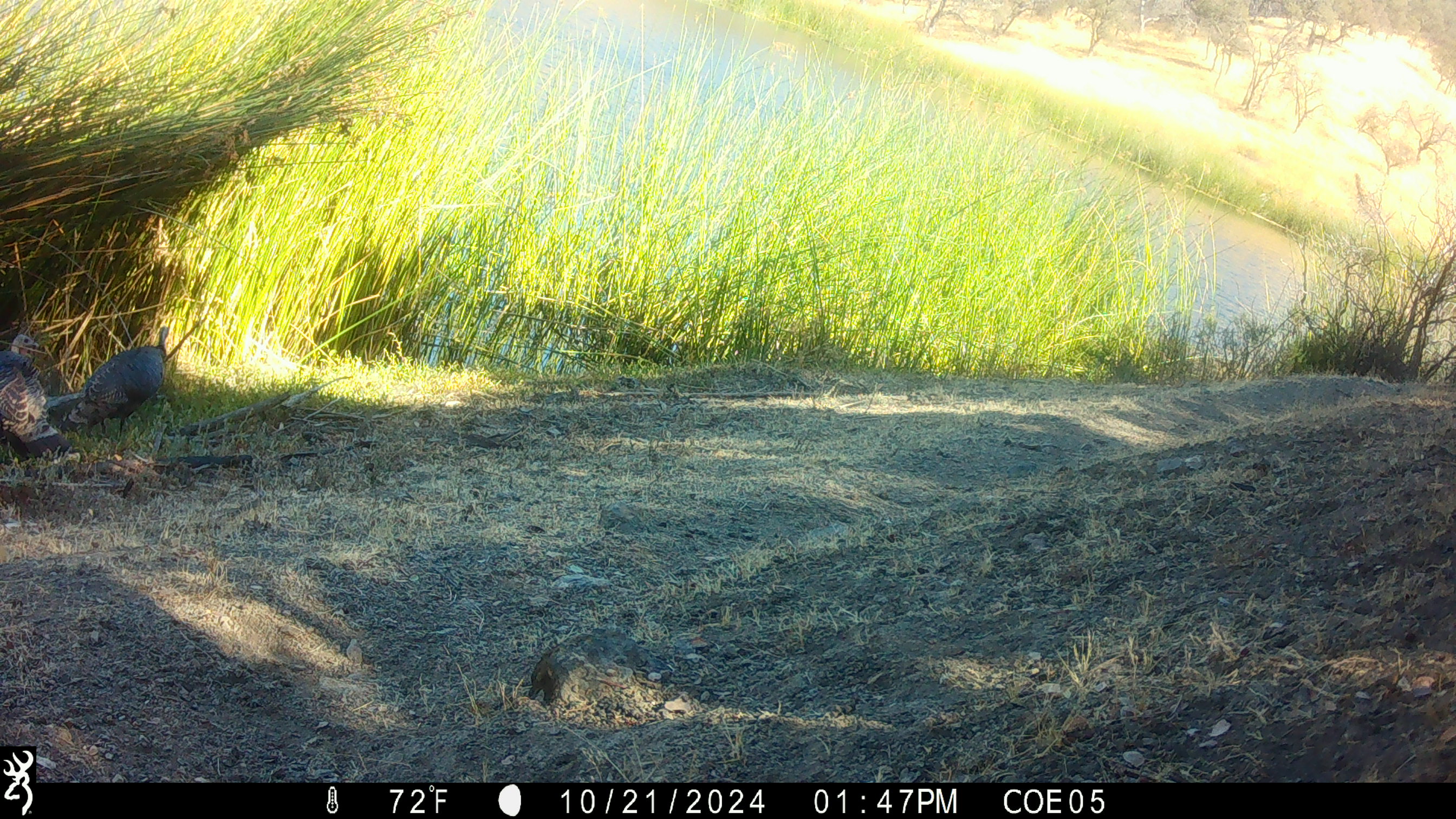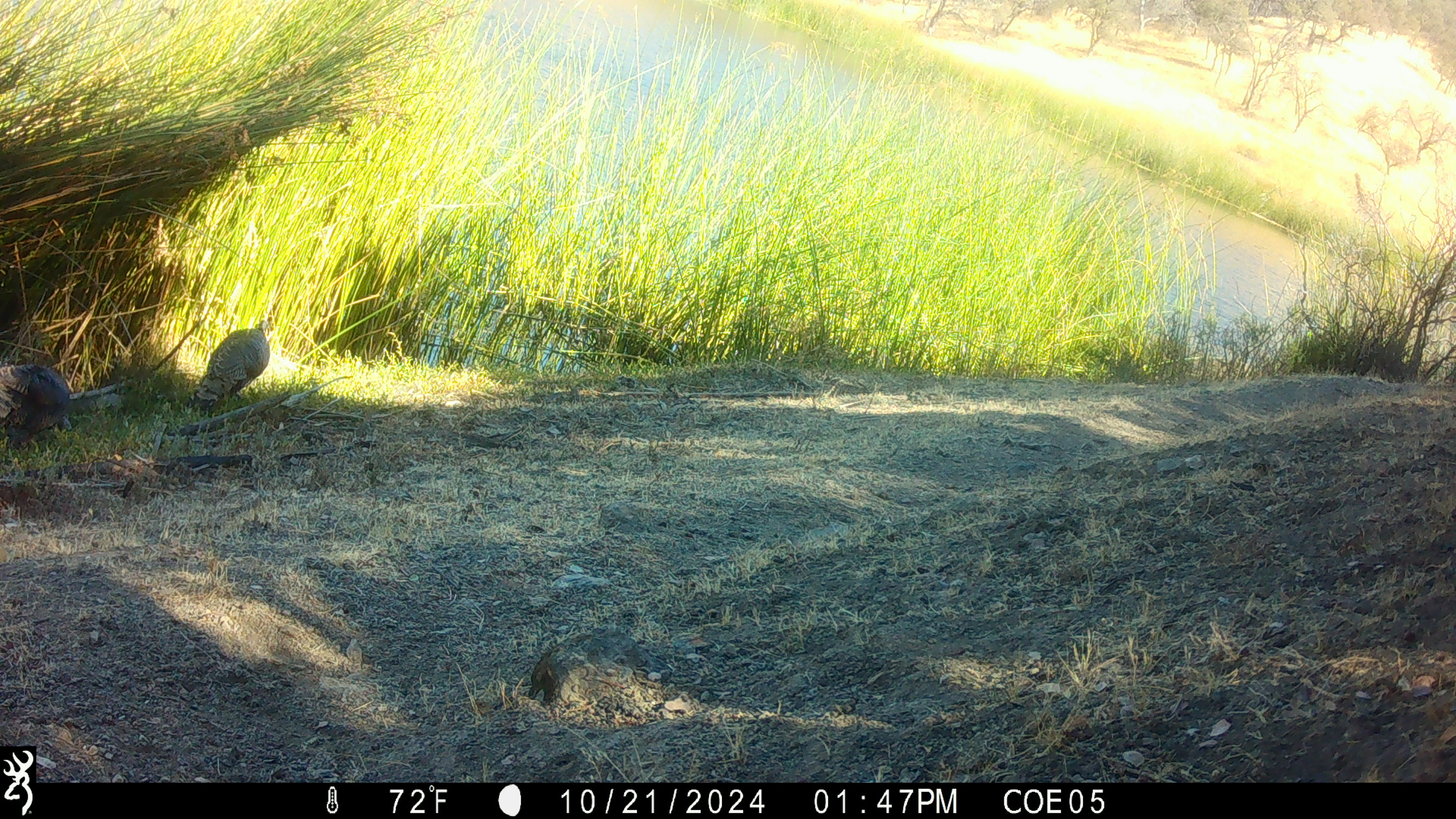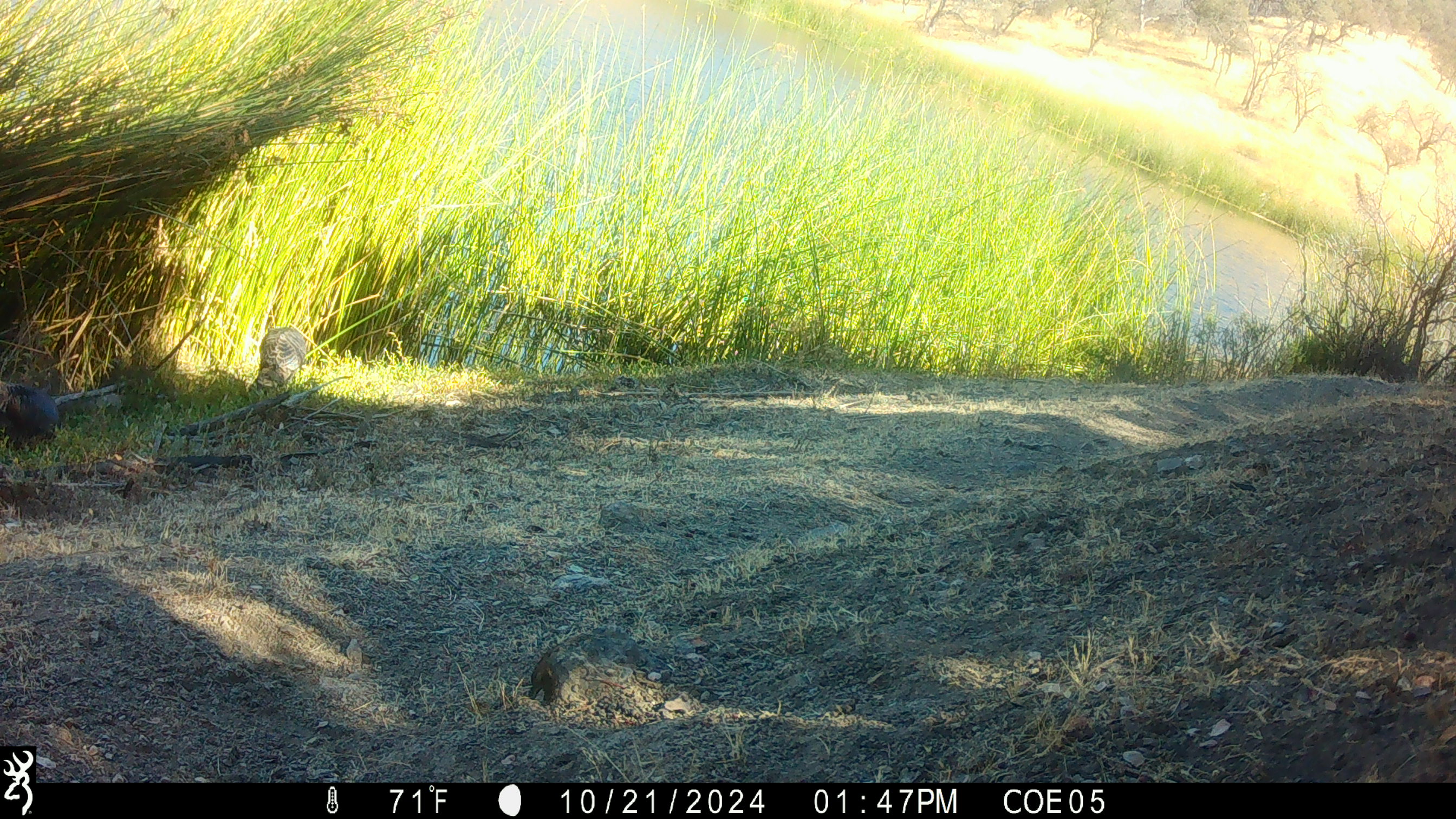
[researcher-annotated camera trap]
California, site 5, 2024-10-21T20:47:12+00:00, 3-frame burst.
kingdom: Animalia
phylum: Chordata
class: Aves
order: Galliformes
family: Phasianidae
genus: Meleagris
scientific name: Meleagris gallopavo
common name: turkey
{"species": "turkey (Meleagris gallopavo)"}